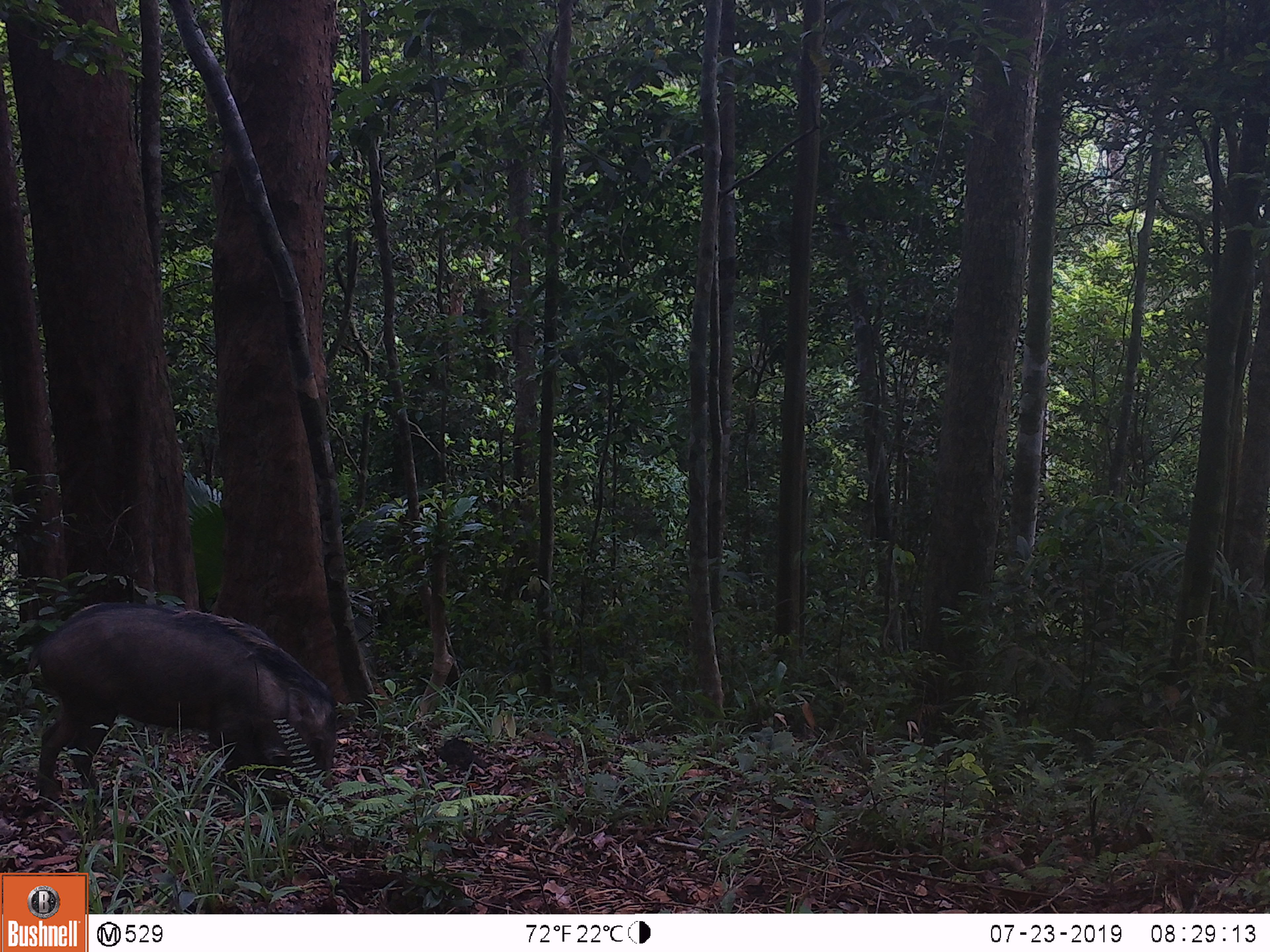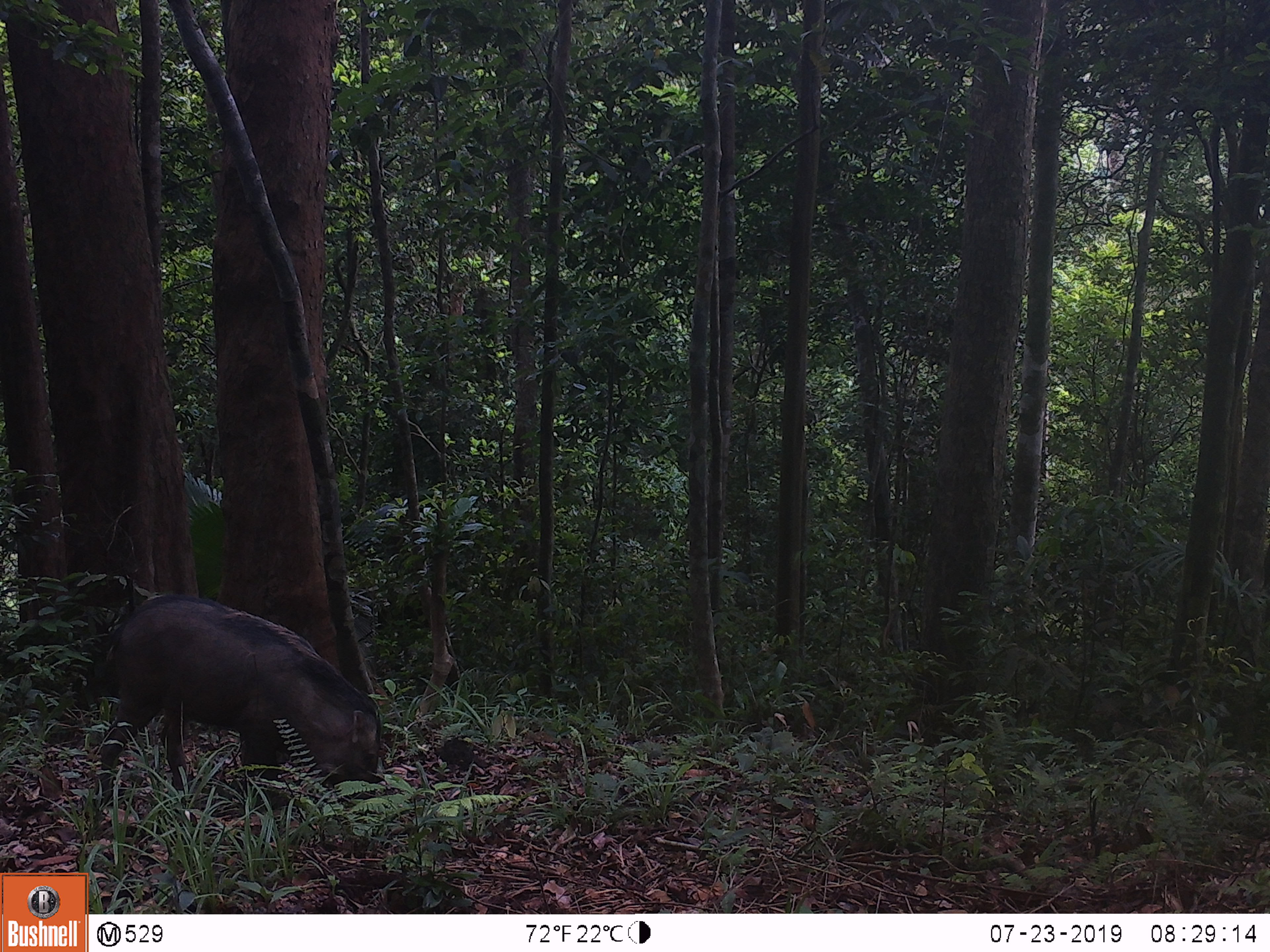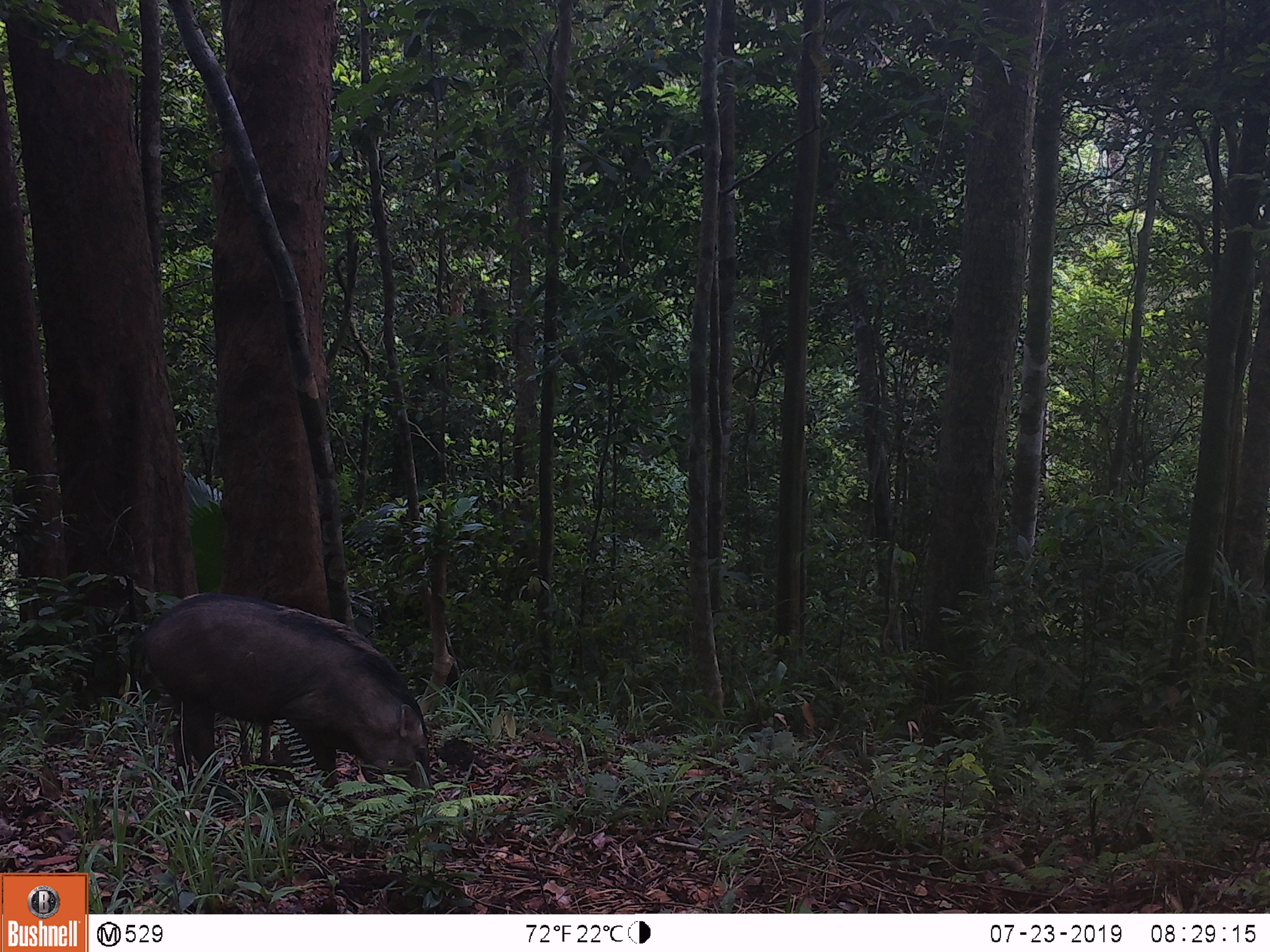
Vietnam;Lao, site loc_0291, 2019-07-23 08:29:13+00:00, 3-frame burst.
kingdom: Animalia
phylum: Chordata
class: Mammalia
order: Artiodactyla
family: Suidae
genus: Sus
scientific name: Sus scrofa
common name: eurasian wild pig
Eurasian wild pig (Sus scrofa). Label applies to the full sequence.